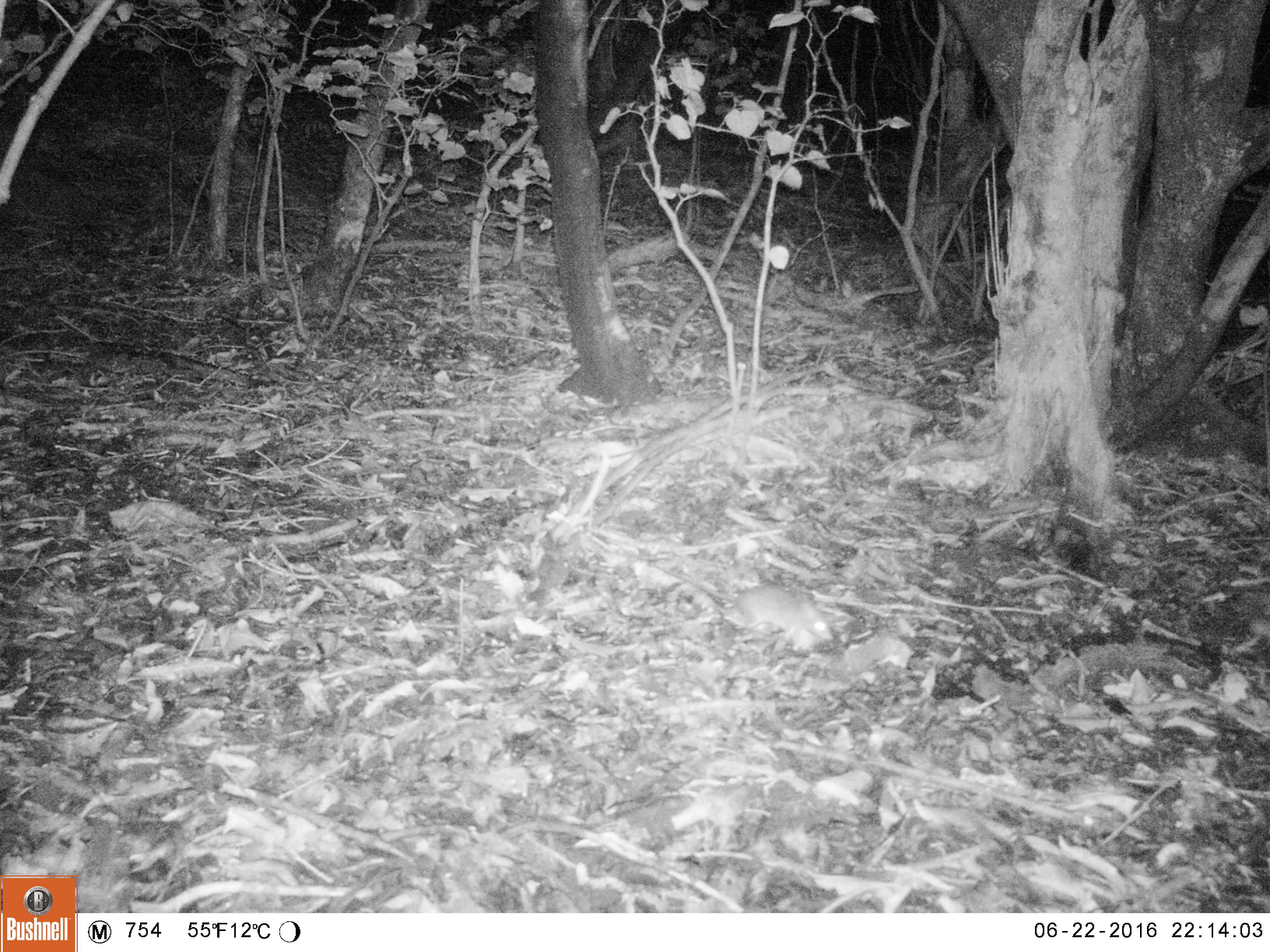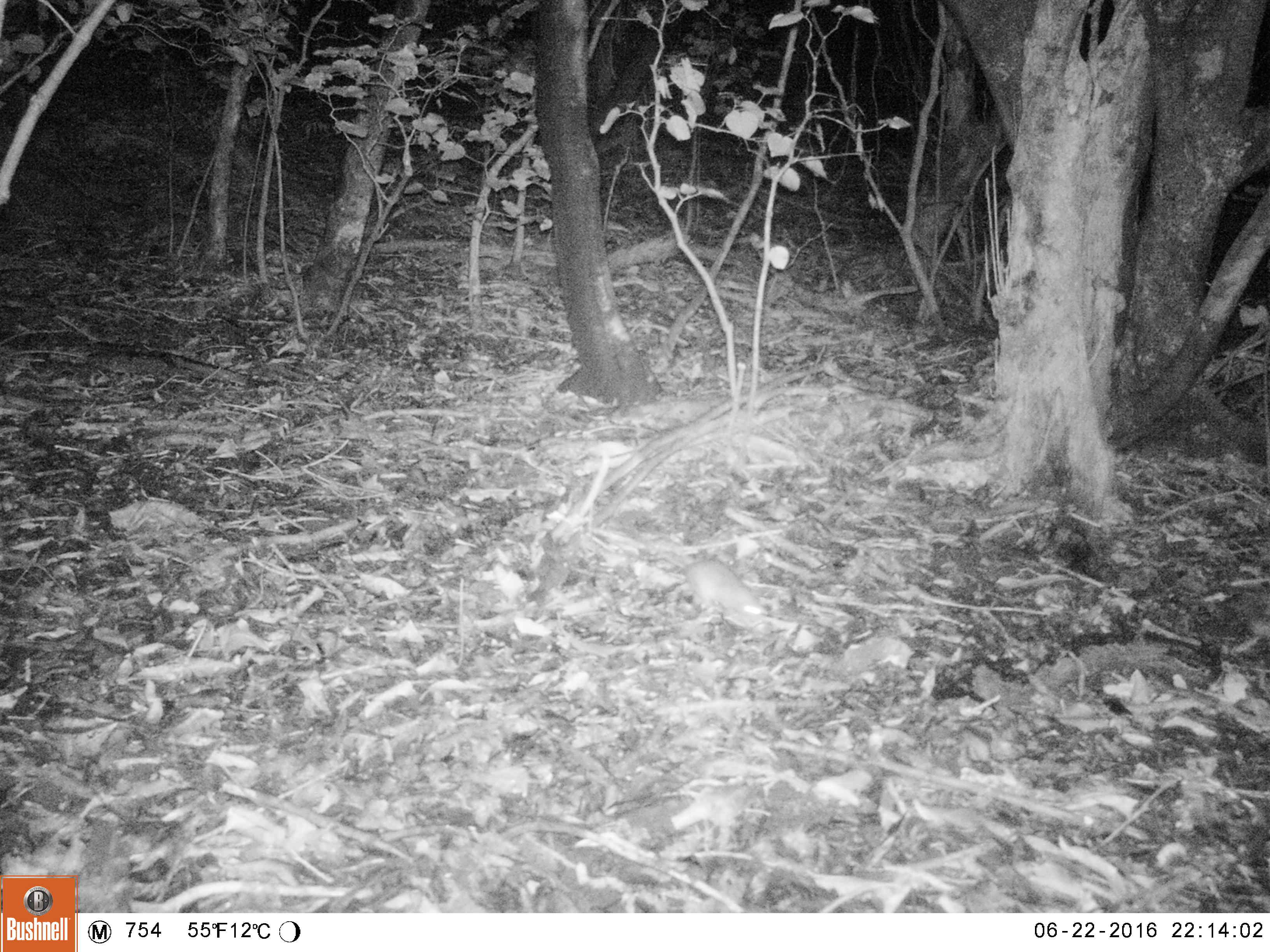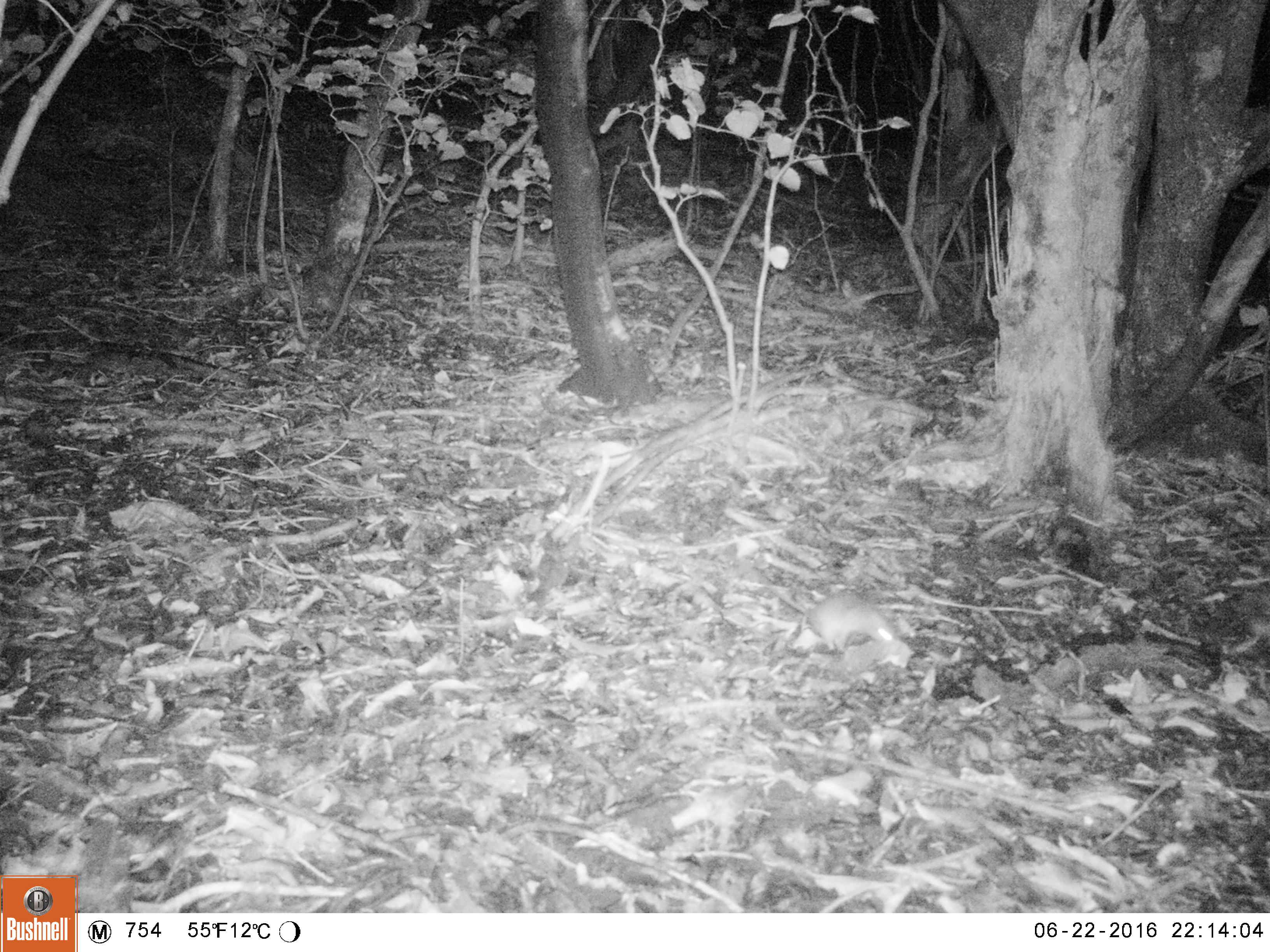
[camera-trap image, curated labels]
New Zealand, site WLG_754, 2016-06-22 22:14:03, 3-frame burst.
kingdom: Animalia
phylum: Chordata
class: Mammalia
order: Rodentia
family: Muridae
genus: Rattus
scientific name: Rattus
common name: rat